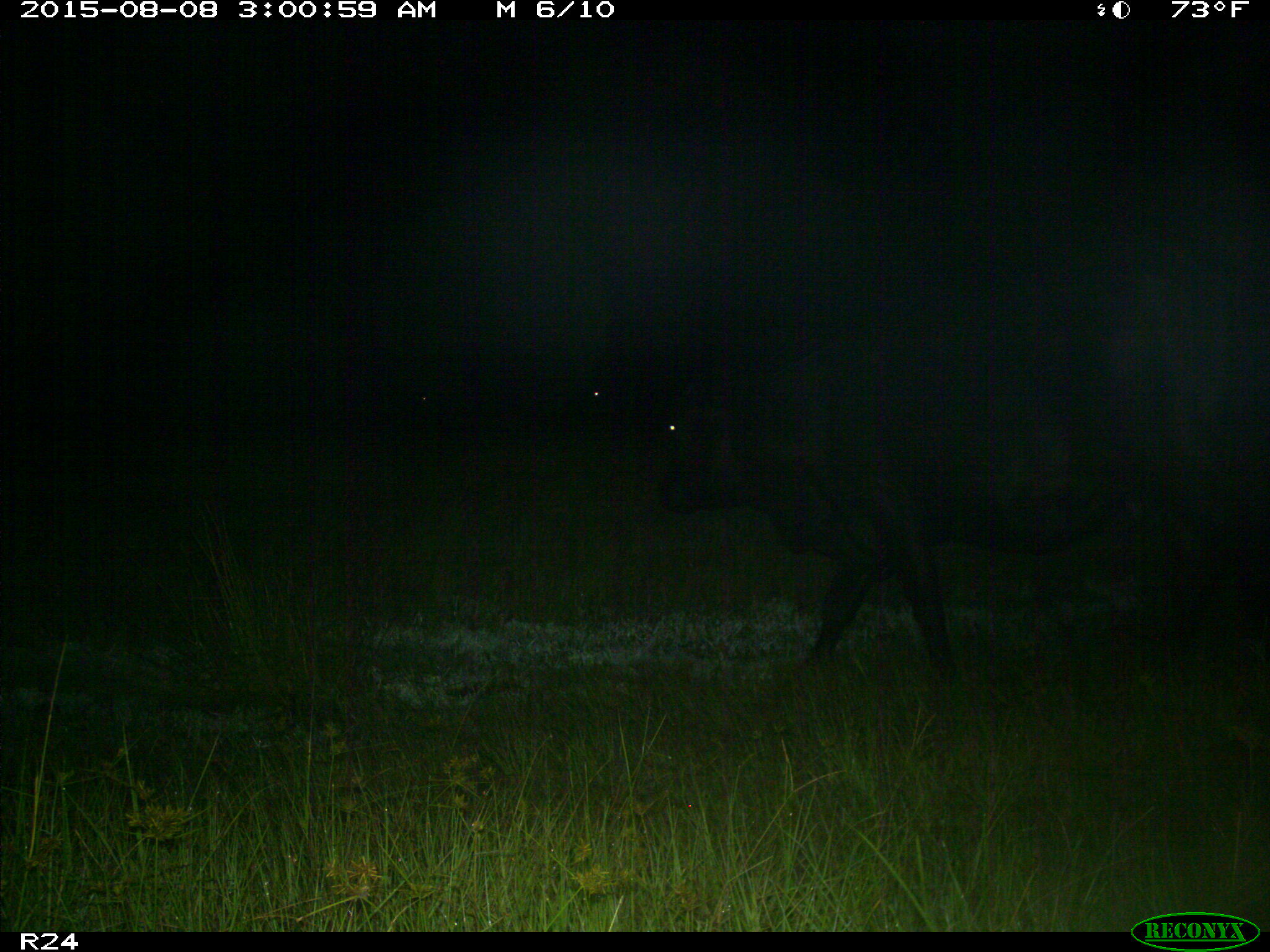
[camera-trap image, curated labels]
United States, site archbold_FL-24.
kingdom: Animalia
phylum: Chordata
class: Mammalia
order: Artiodactyla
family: Bovidae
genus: Bos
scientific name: Bos taurus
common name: domestic cow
Bos taurus (domestic cow).